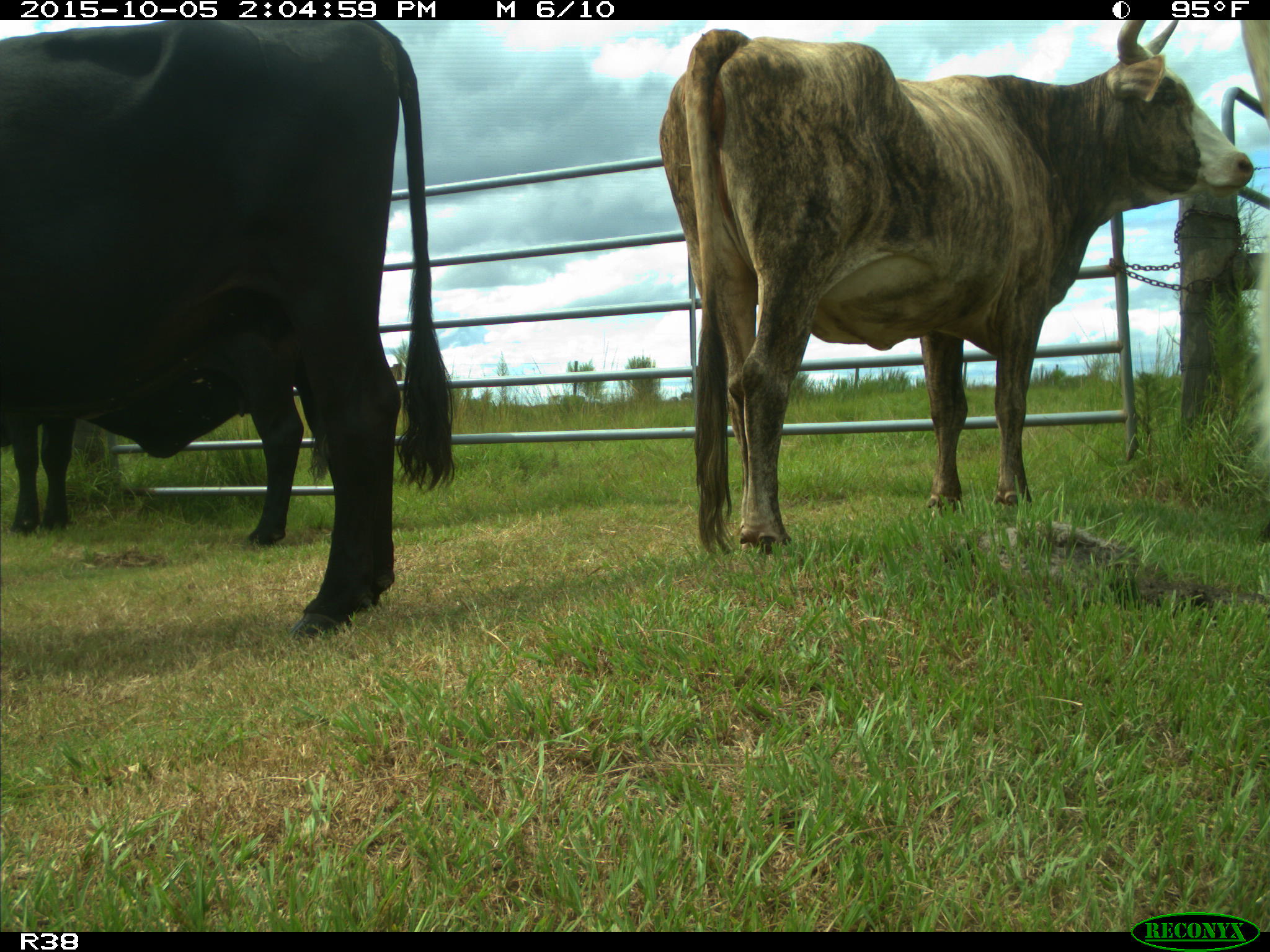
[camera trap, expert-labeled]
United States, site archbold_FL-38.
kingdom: Animalia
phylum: Chordata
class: Mammalia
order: Artiodactyla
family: Bovidae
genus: Bos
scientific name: Bos taurus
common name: domestic cow